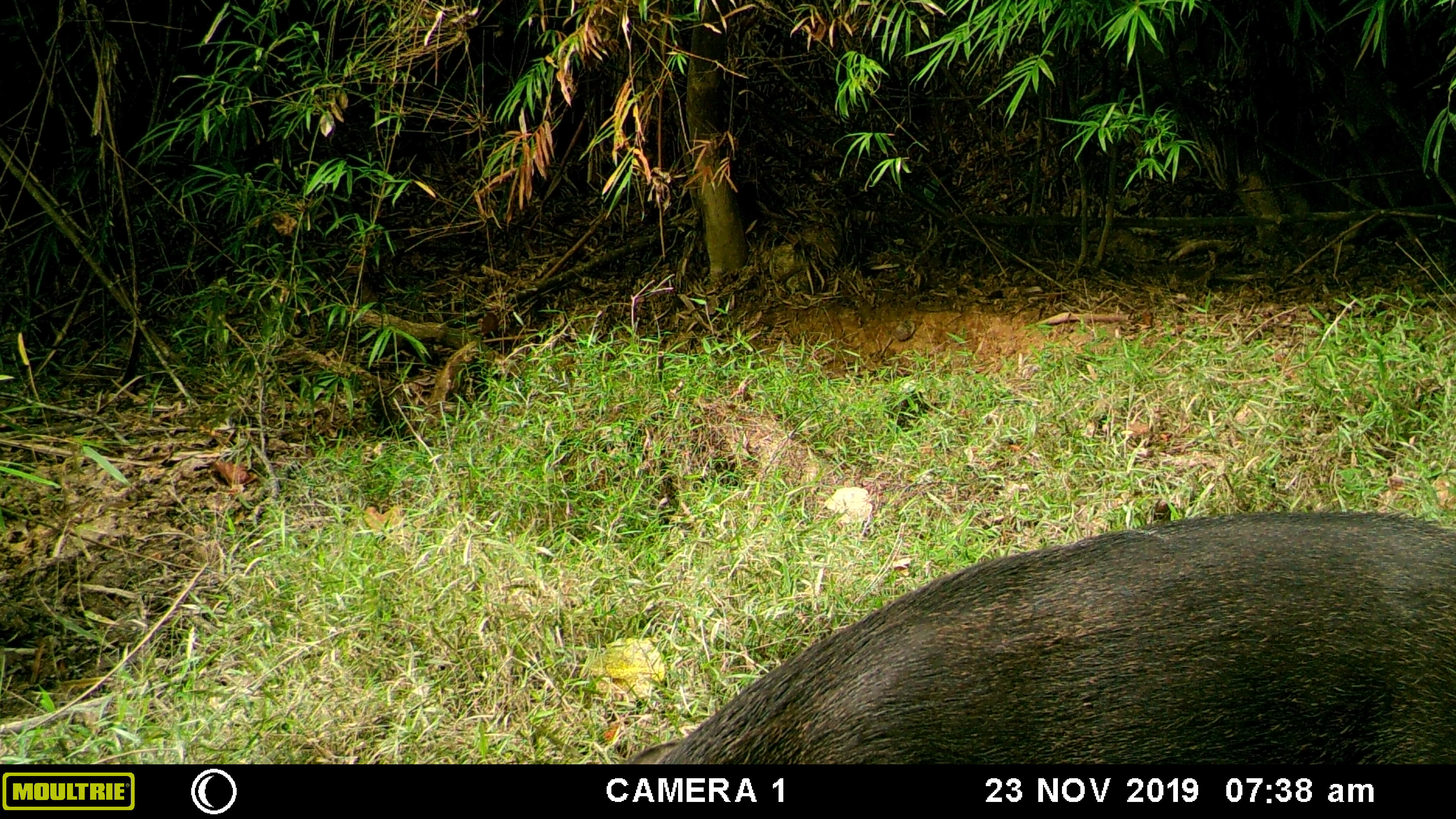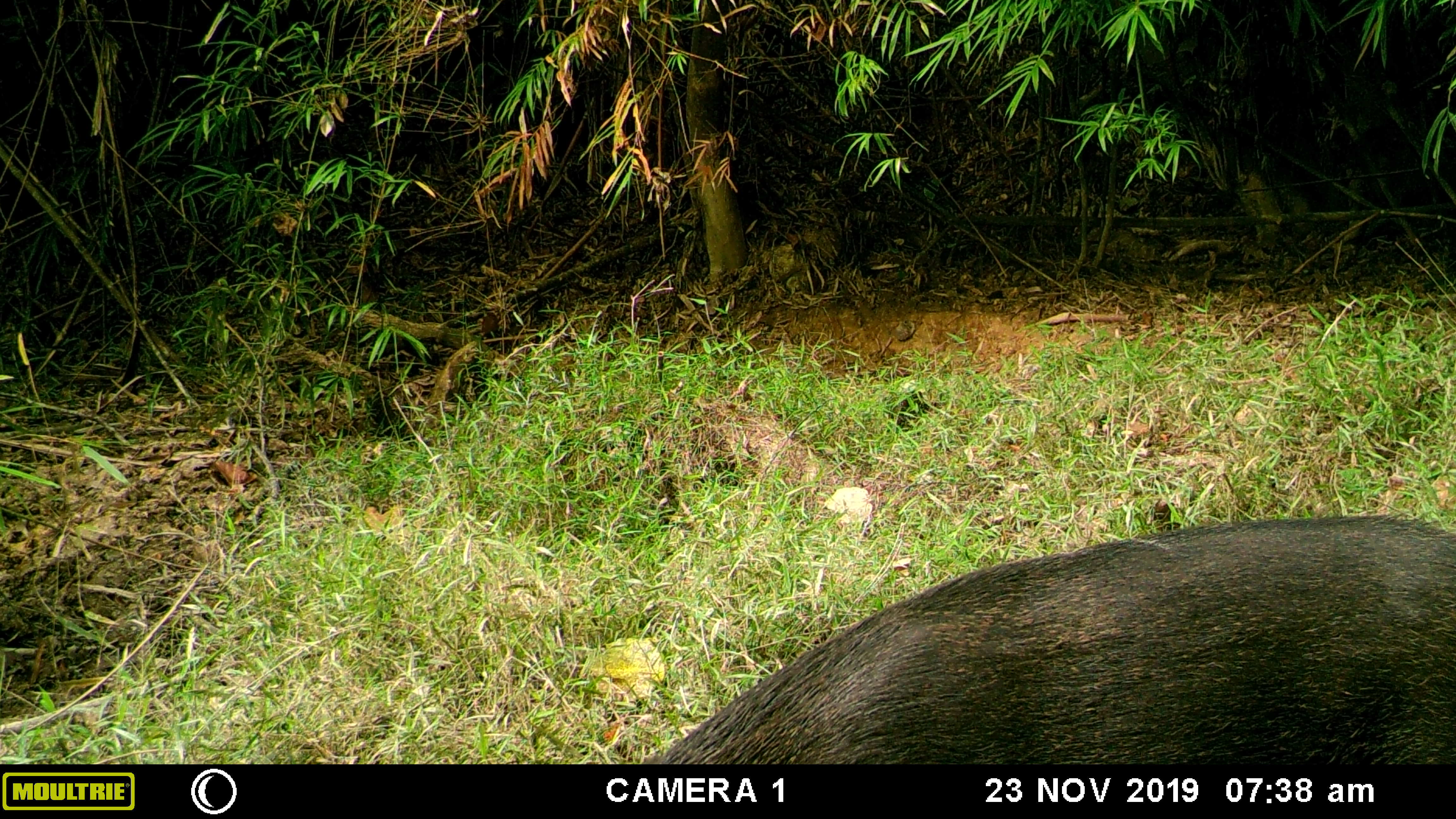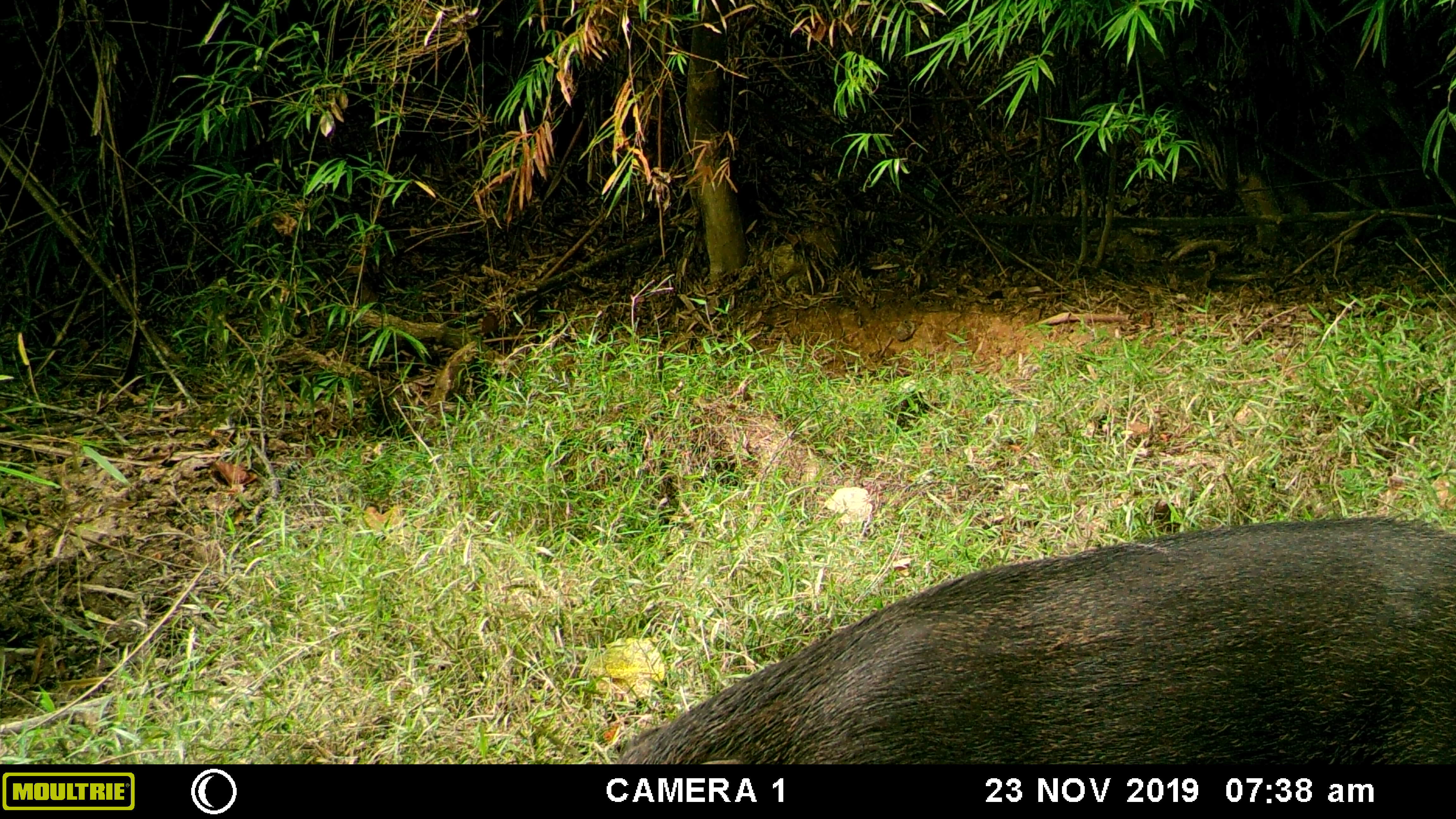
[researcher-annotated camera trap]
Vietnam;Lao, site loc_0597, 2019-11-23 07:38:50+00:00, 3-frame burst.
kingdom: Animalia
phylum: Chordata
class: Mammalia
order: Artiodactyla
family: Suidae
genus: Sus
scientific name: Sus scrofa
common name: eurasian wild pig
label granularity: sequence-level